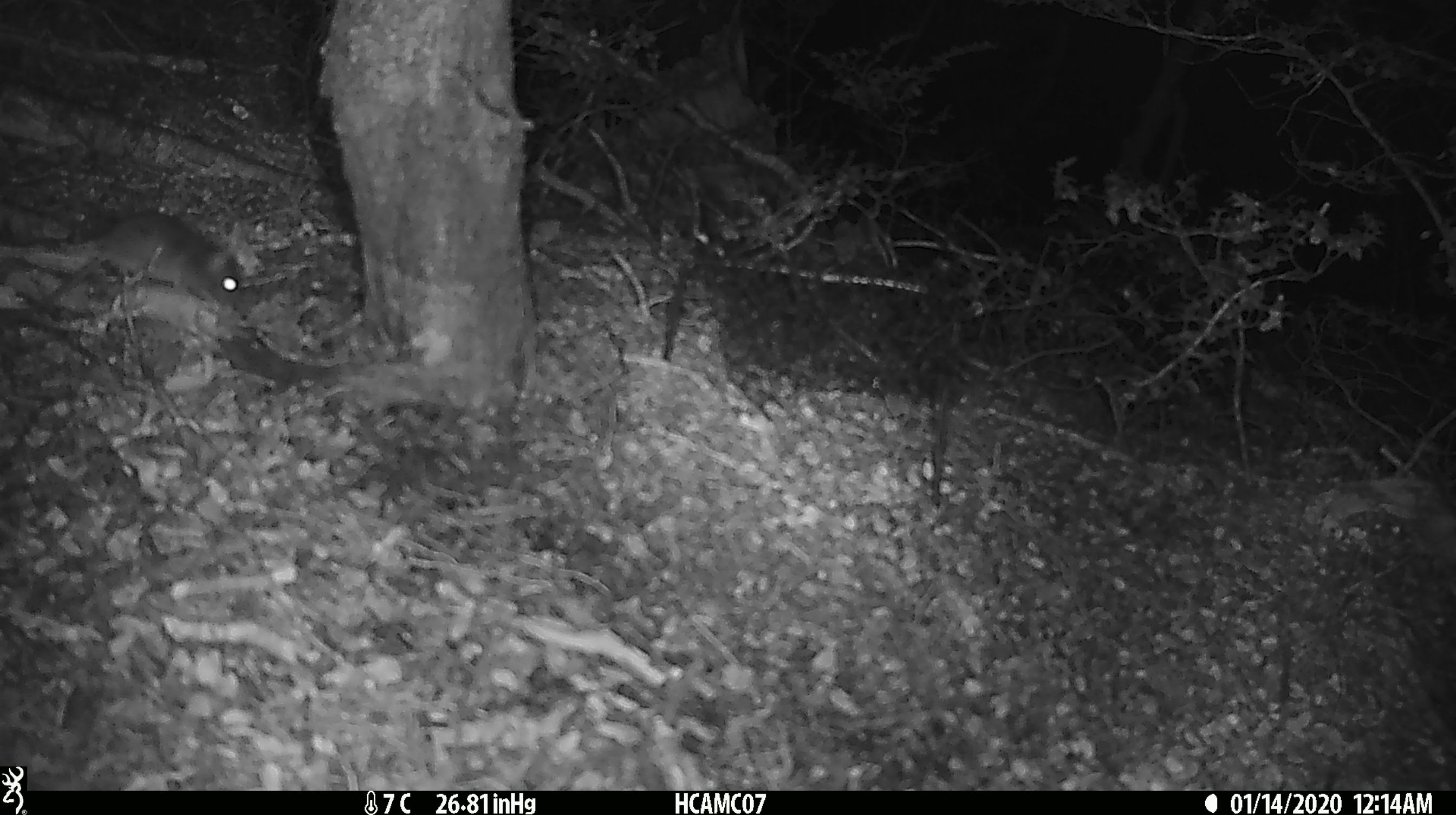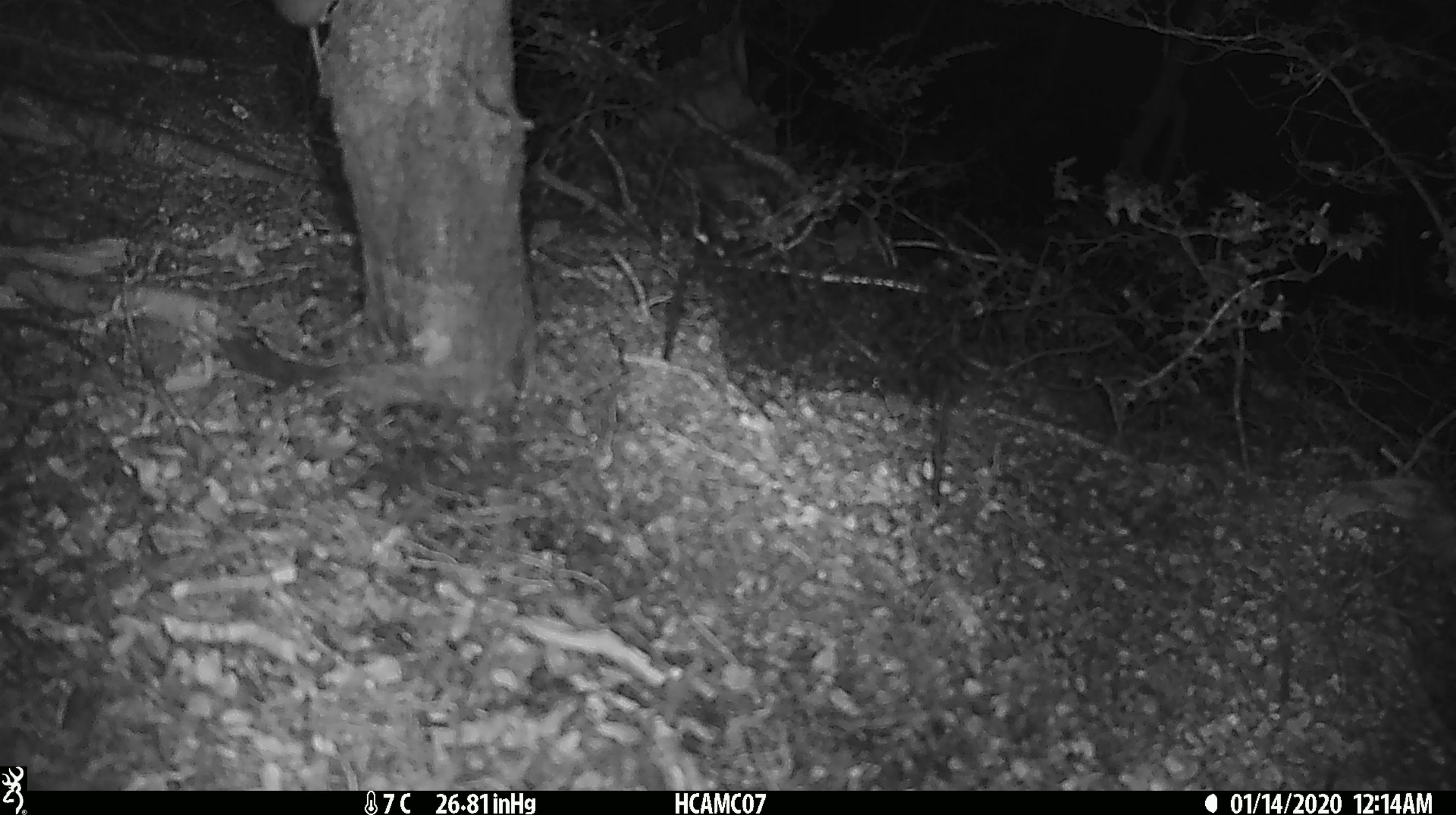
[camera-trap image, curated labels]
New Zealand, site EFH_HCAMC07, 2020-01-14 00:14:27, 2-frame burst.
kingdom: Animalia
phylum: Chordata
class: Mammalia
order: Rodentia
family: Muridae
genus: Mus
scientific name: Mus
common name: mouse